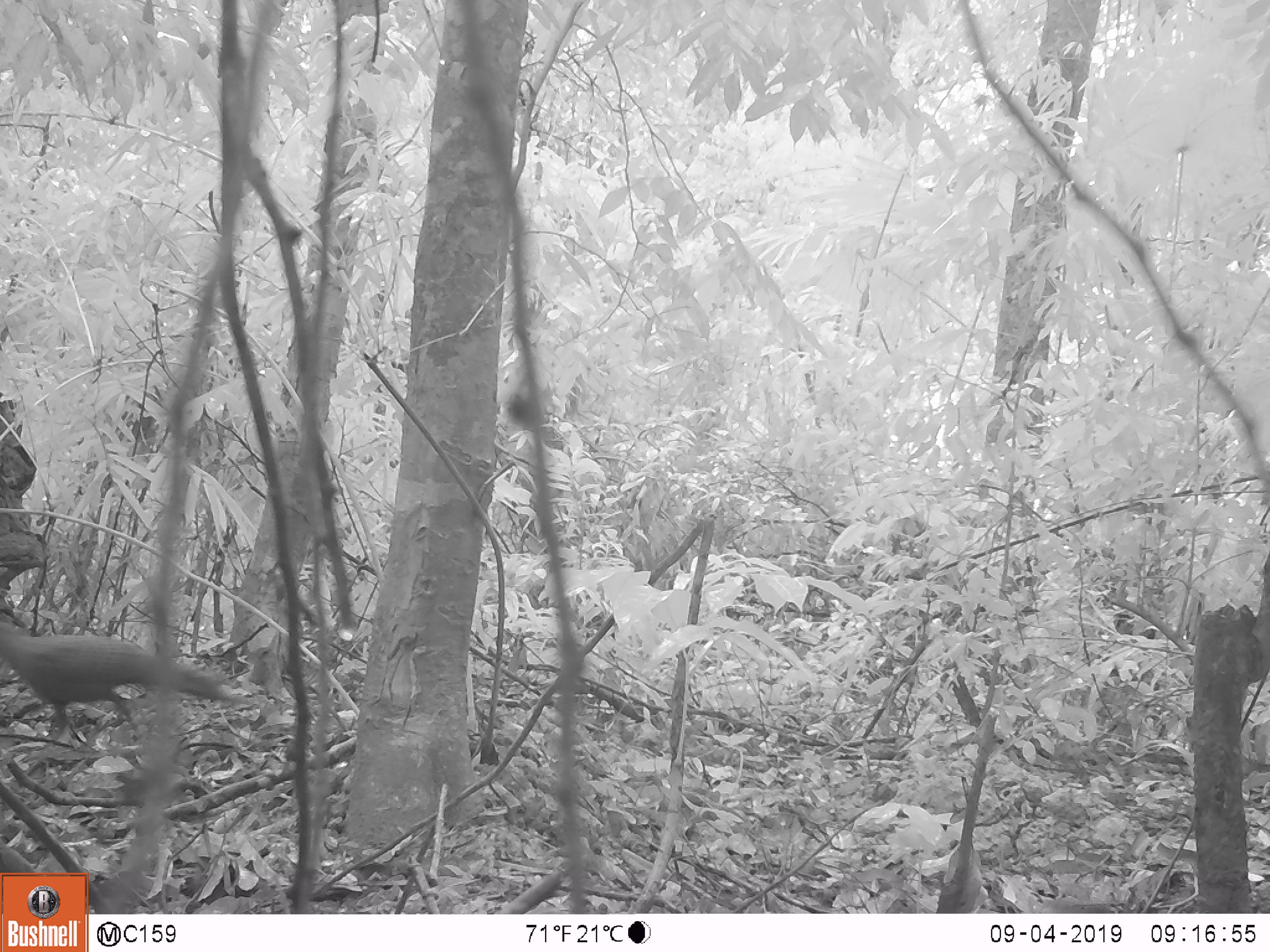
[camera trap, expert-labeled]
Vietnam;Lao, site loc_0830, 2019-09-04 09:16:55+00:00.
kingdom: Animalia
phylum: Chordata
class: Aves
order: Galliformes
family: Phasianidae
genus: Lophura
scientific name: Lophura nycthemera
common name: silver pheasant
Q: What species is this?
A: Silver pheasant (Lophura nycthemera).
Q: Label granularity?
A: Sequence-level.